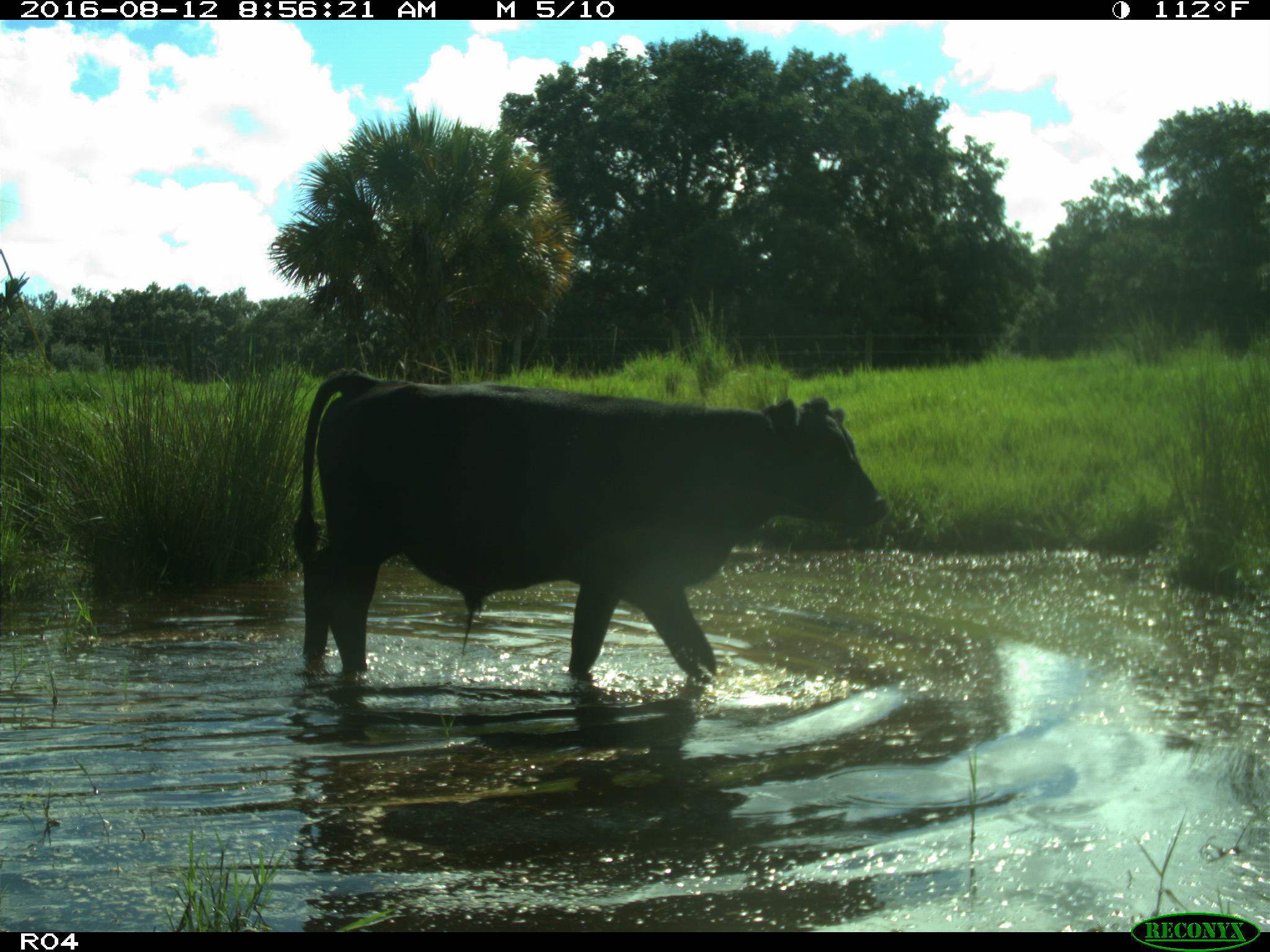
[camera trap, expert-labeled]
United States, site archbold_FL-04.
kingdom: Animalia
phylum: Chordata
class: Mammalia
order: Artiodactyla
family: Bovidae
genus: Bos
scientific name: Bos taurus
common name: domestic cow